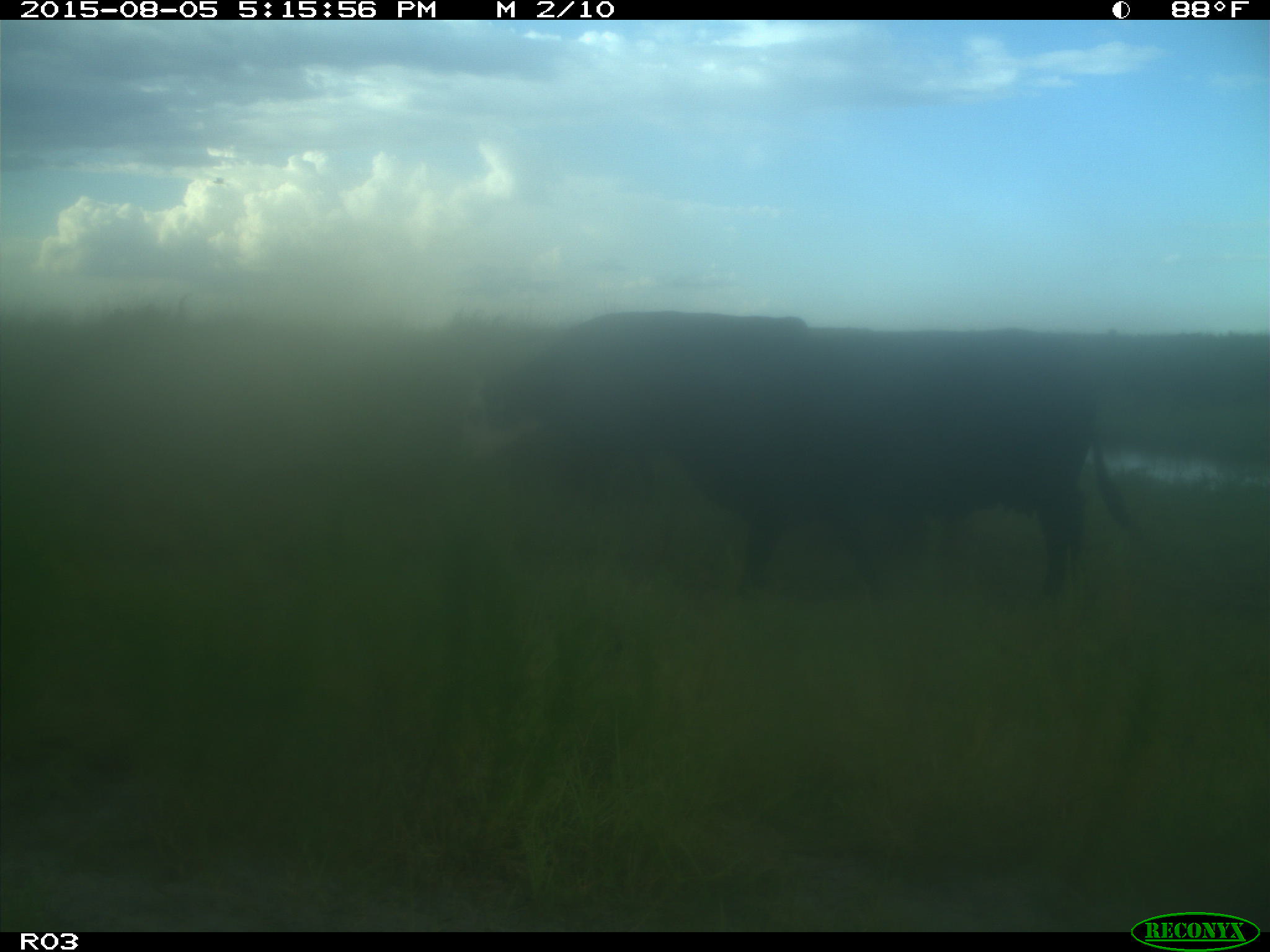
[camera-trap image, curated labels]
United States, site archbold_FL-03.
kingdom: Animalia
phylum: Chordata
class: Mammalia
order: Artiodactyla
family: Bovidae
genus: Bos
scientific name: Bos taurus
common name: domestic cow